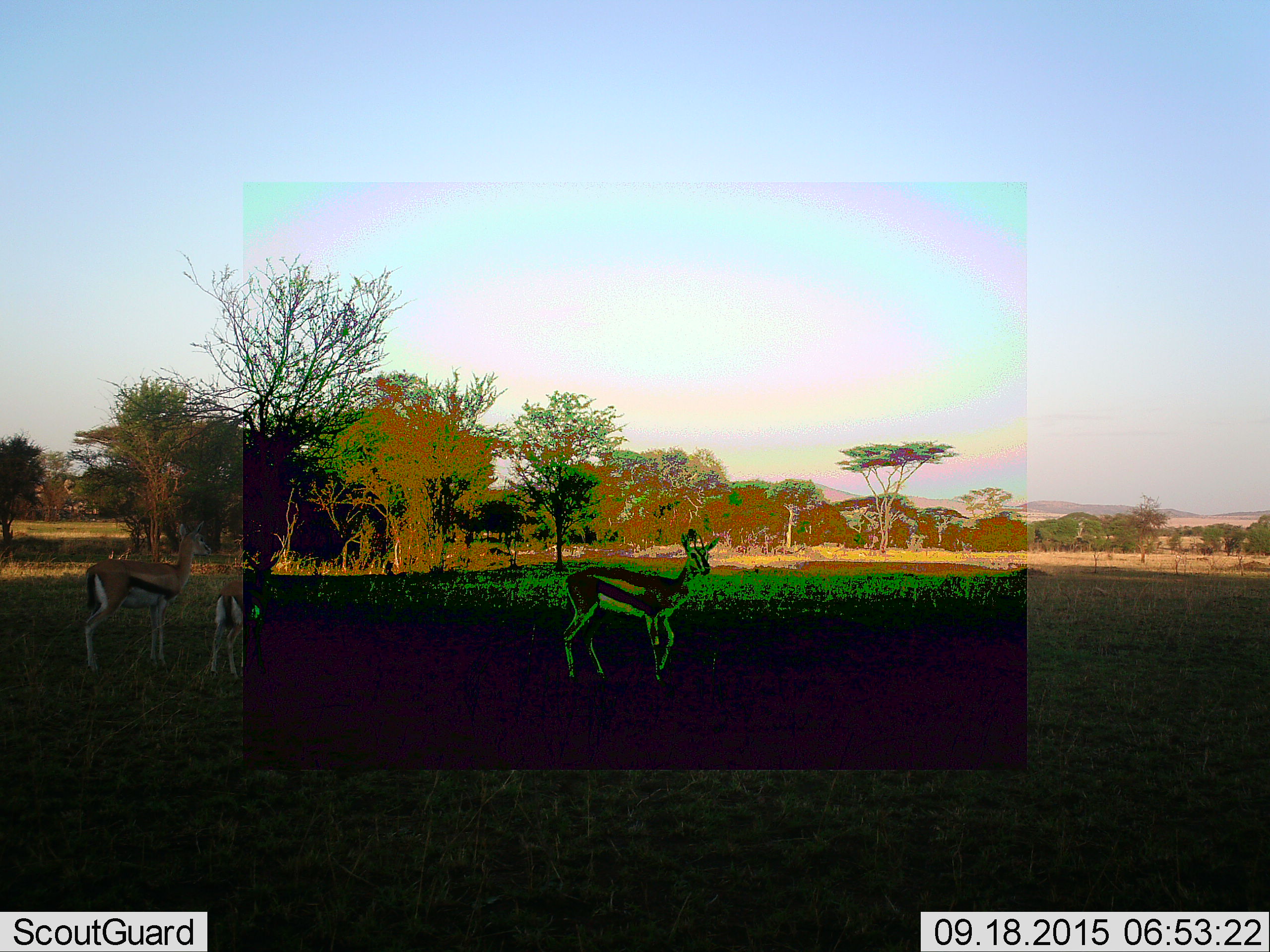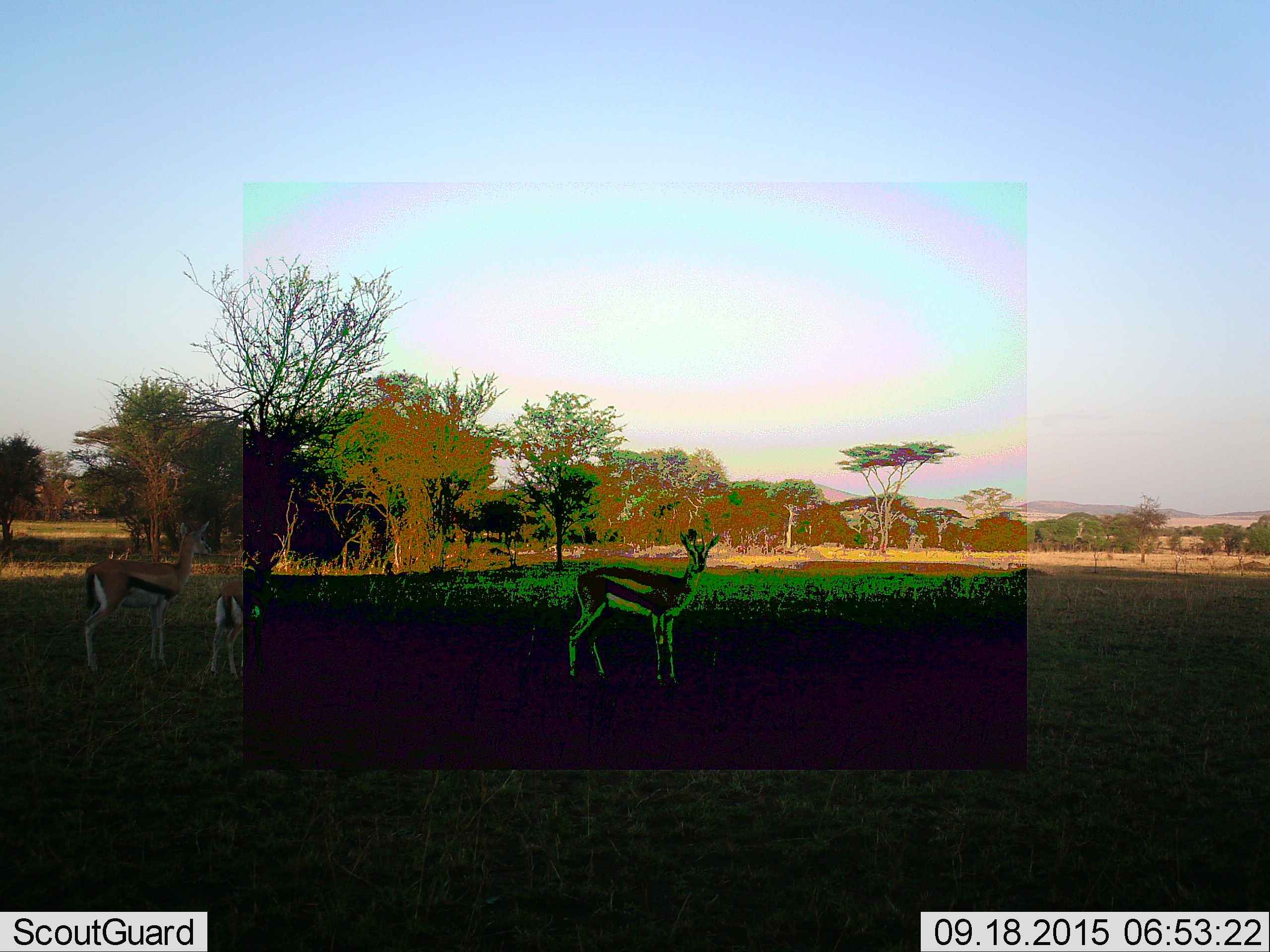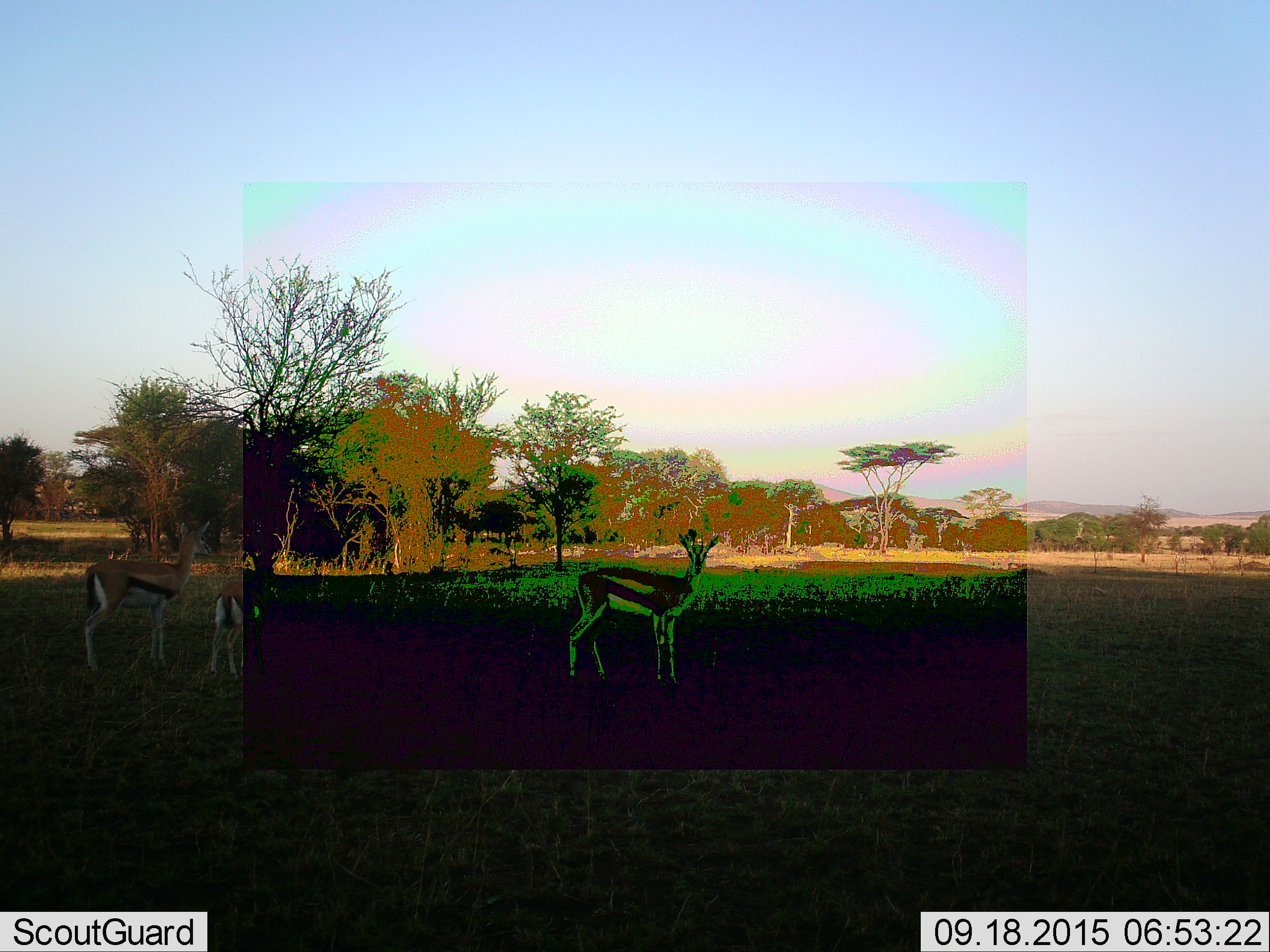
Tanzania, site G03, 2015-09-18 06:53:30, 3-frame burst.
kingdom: Animalia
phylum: Chordata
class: Mammalia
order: Artiodactyla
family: Bovidae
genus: Eudorcas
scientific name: Eudorcas thomsonii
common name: thomson's gazelle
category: gazellethomsons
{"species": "gazellethomsons (thomson's gazelle) (Eudorcas thomsonii)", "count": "3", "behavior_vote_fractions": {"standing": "100%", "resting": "0%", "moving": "20%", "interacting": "0%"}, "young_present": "30%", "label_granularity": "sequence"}